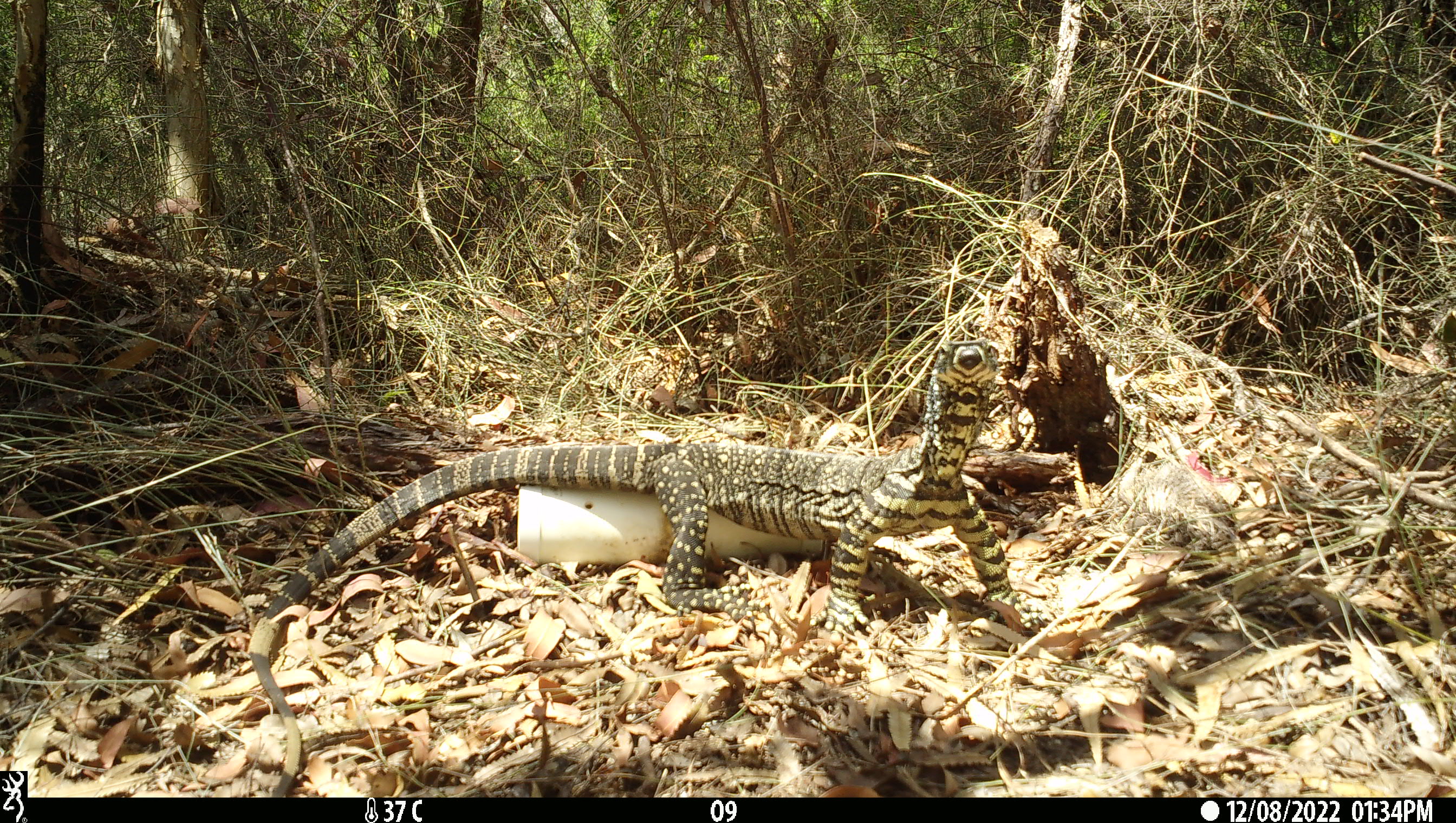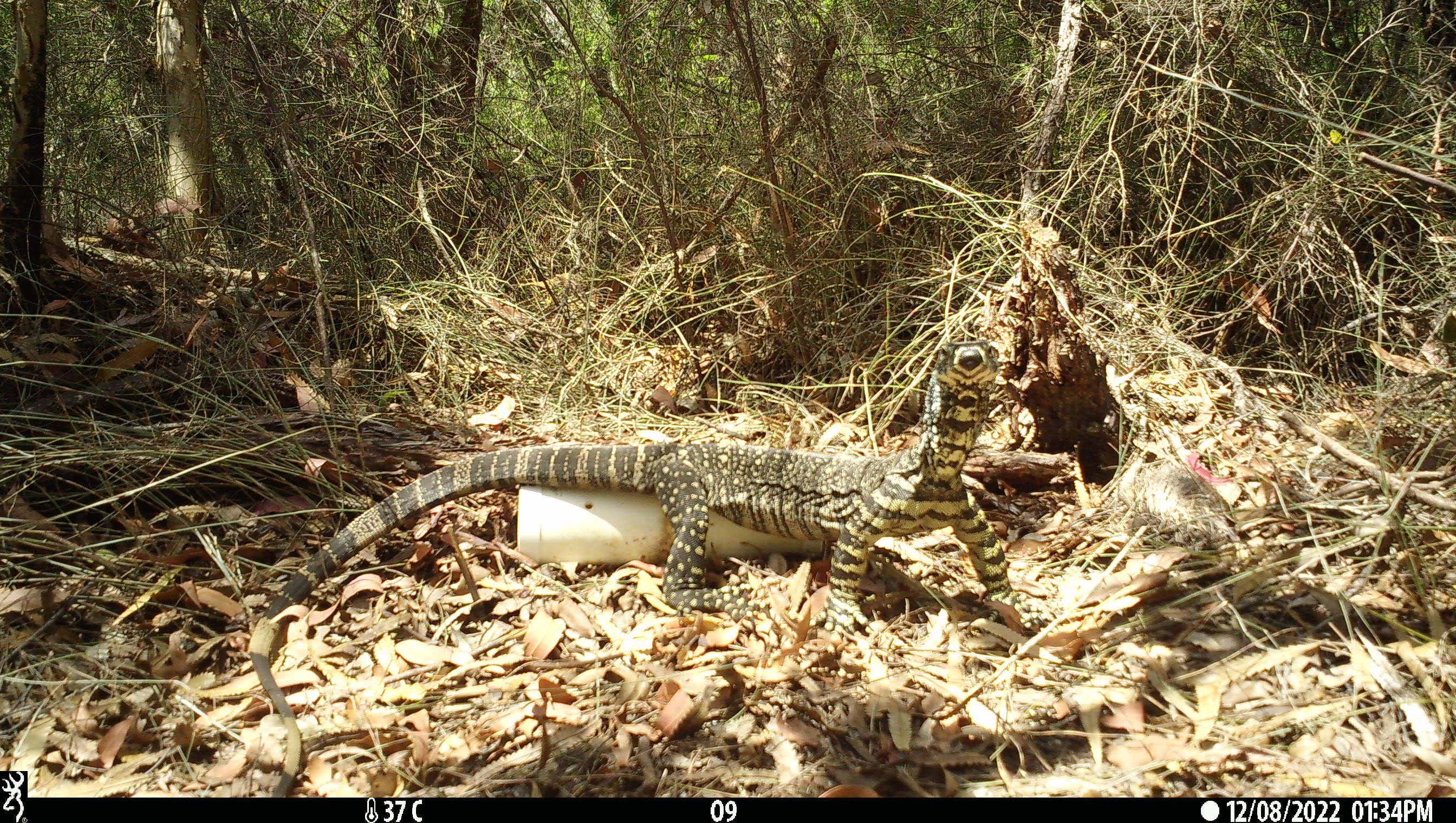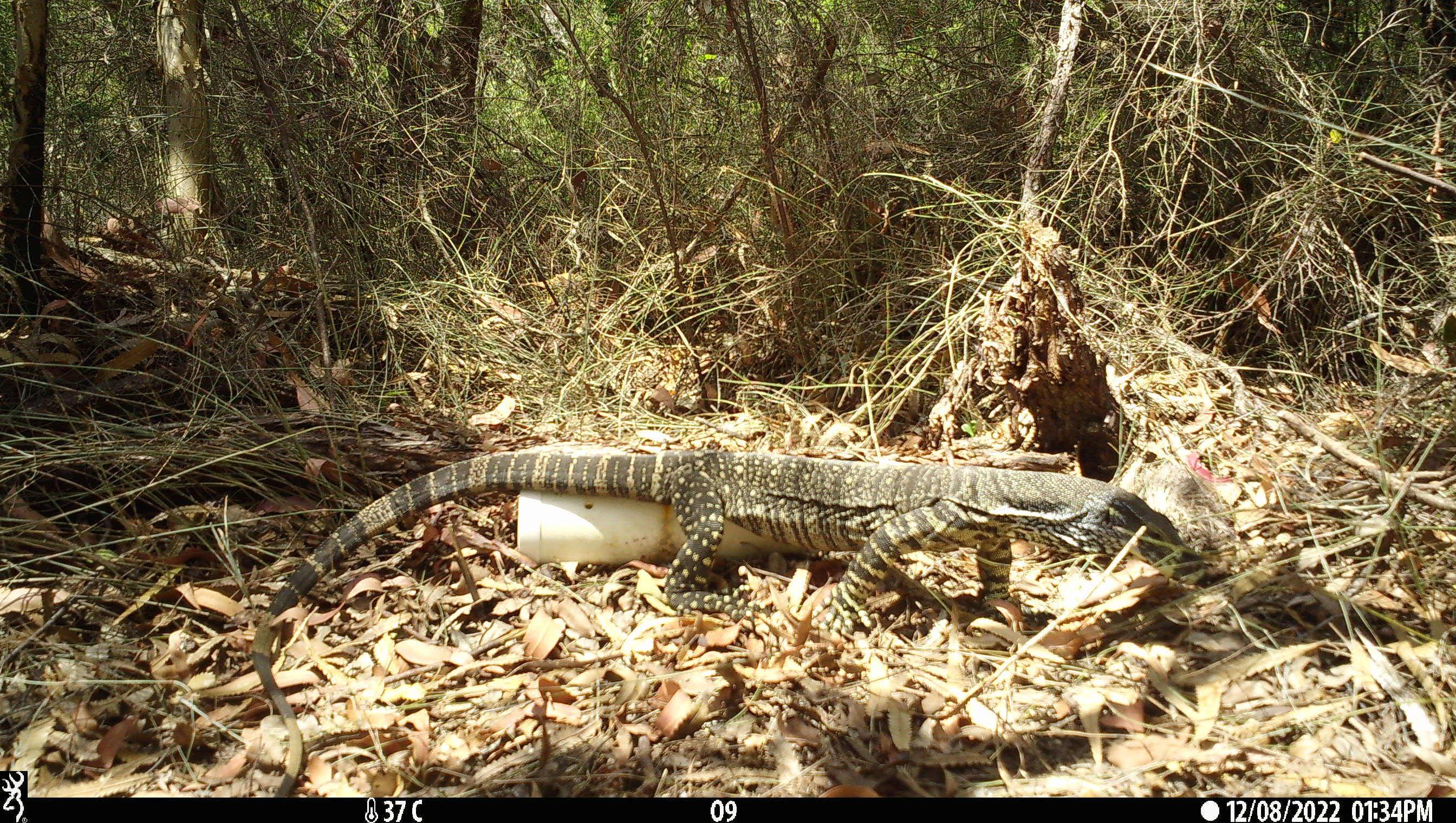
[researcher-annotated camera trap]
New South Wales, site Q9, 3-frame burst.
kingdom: Animalia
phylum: Chordata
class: Reptilia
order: Squamata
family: Varanidae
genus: Varanus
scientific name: Varanus varius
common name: lace monitor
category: goanna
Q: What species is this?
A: Goanna (lace monitor) (Varanus varius).